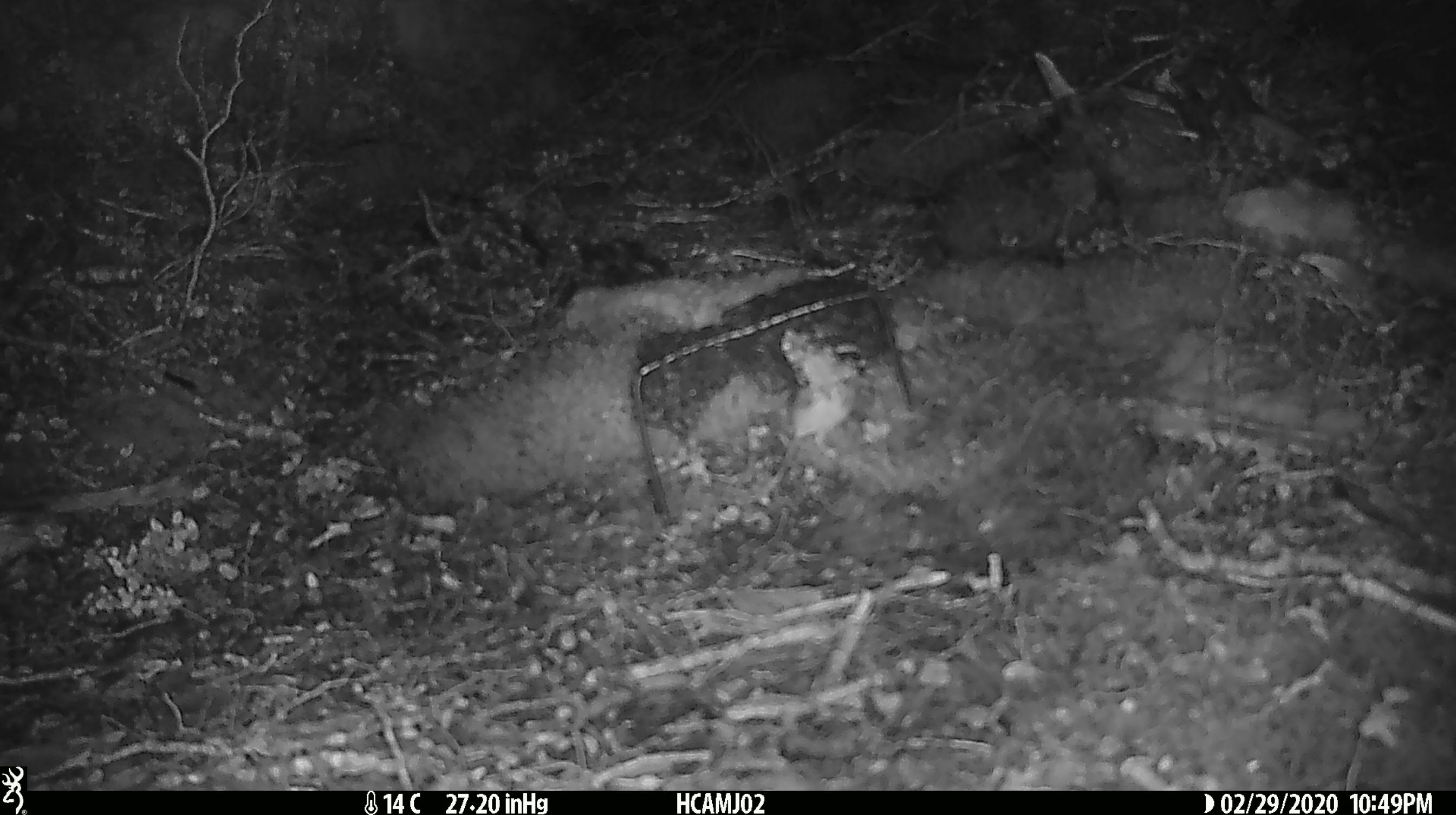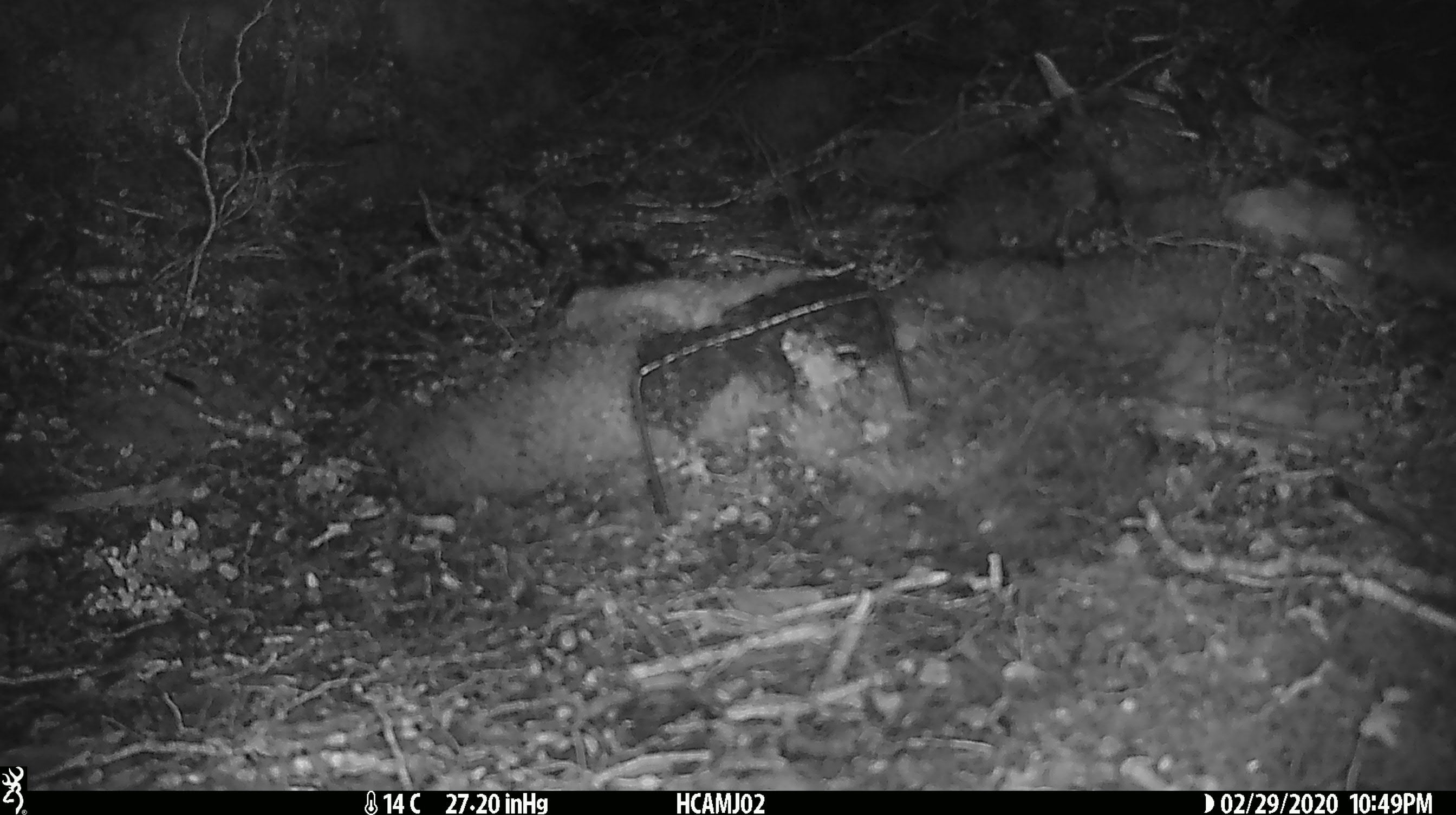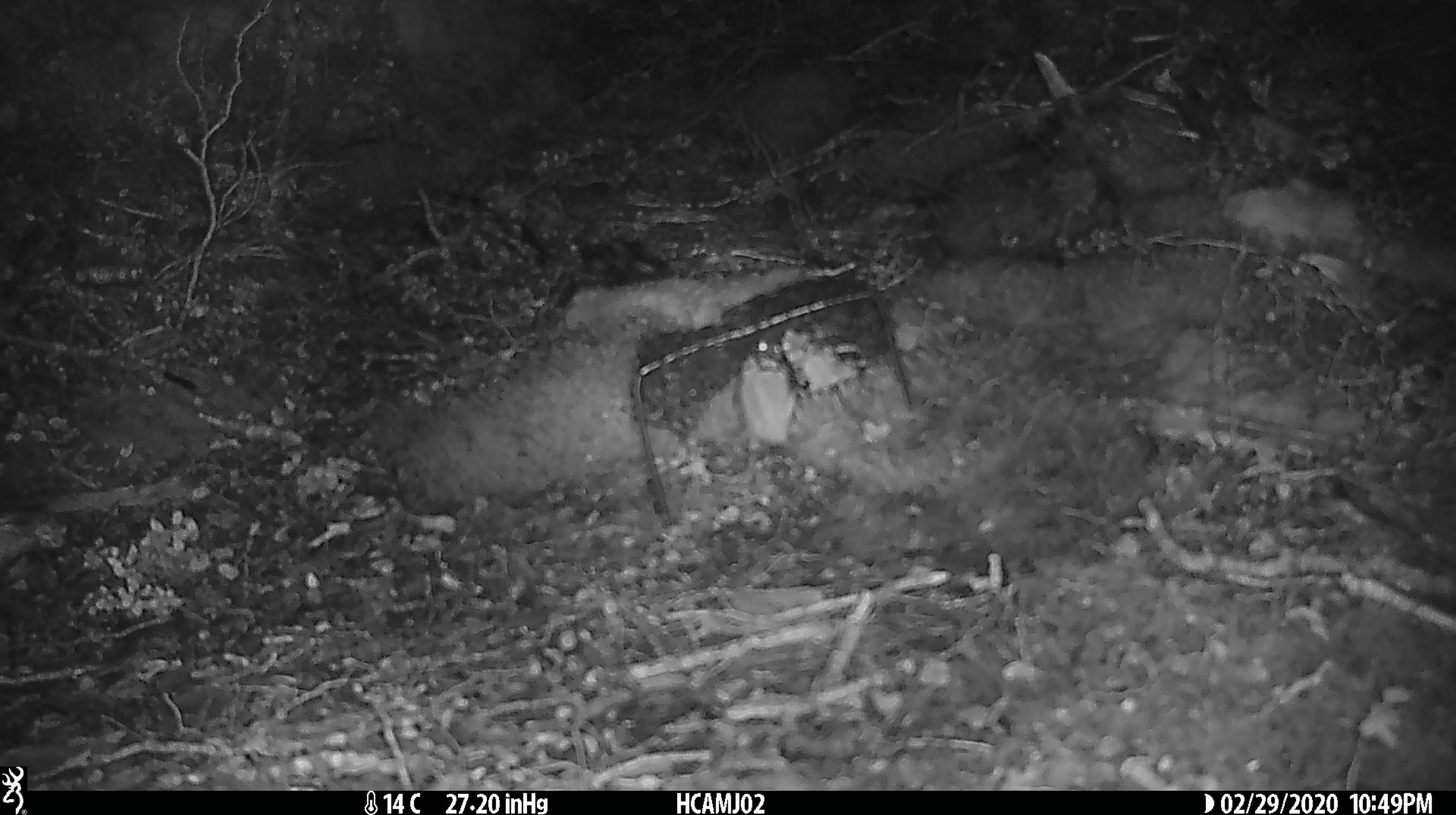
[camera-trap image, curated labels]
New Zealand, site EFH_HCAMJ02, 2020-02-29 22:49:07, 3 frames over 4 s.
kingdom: Animalia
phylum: Chordata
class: Mammalia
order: Rodentia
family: Muridae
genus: Mus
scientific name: Mus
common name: mouse